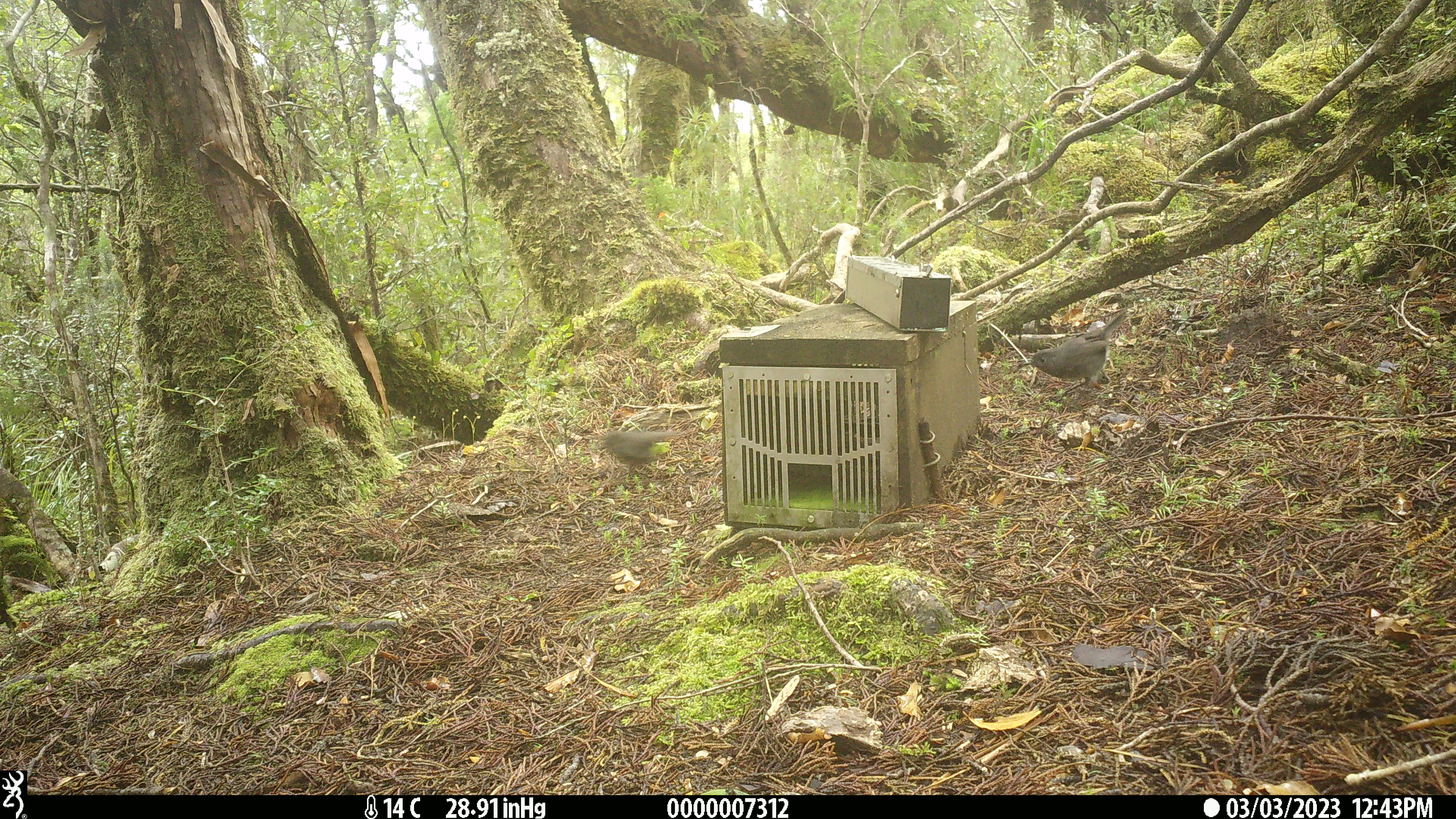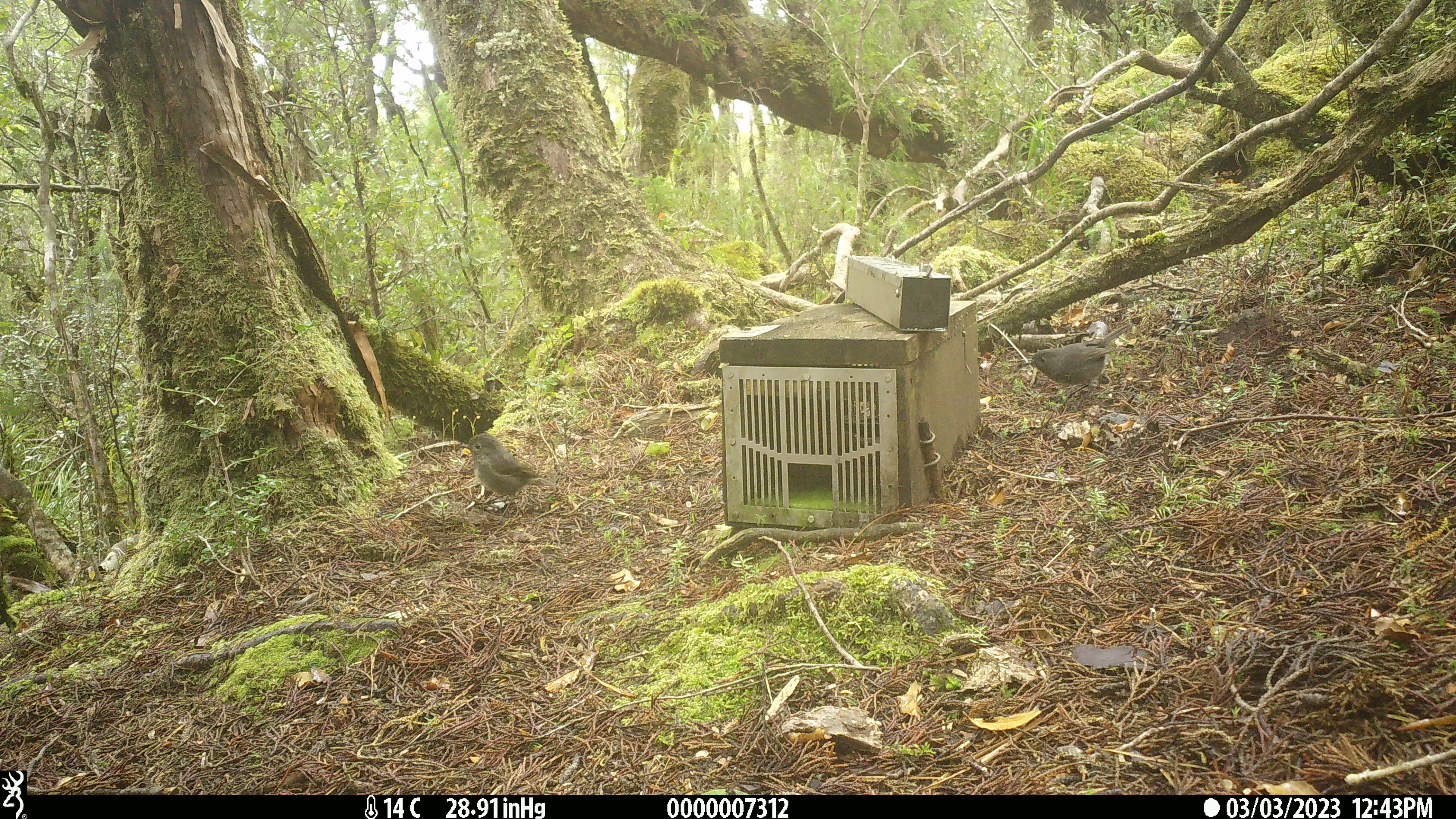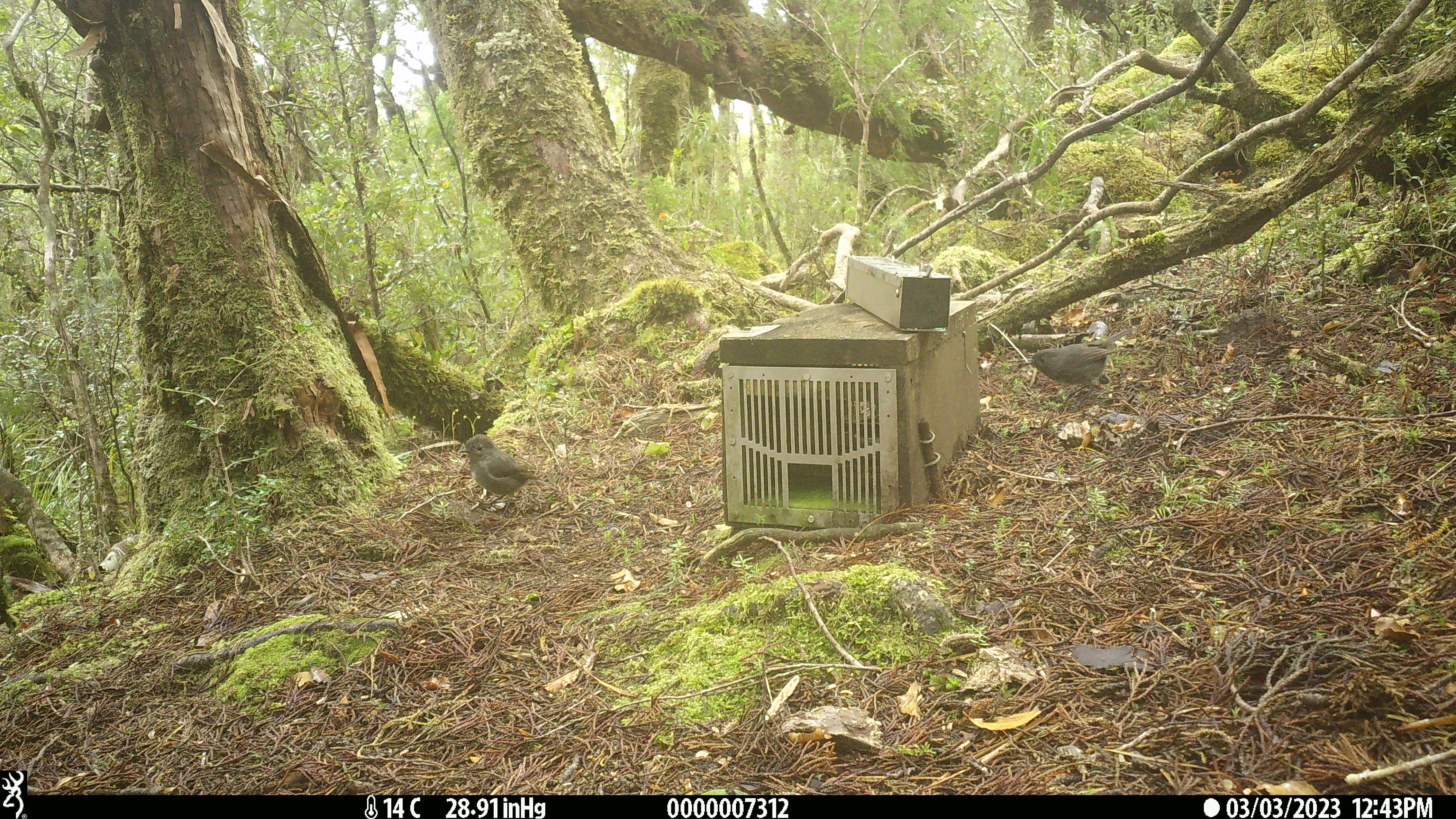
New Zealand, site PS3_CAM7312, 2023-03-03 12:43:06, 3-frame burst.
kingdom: Animalia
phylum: Chordata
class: Aves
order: Passeriformes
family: Petroicidae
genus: Petroica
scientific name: Petroica australis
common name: new zealand robin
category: robin